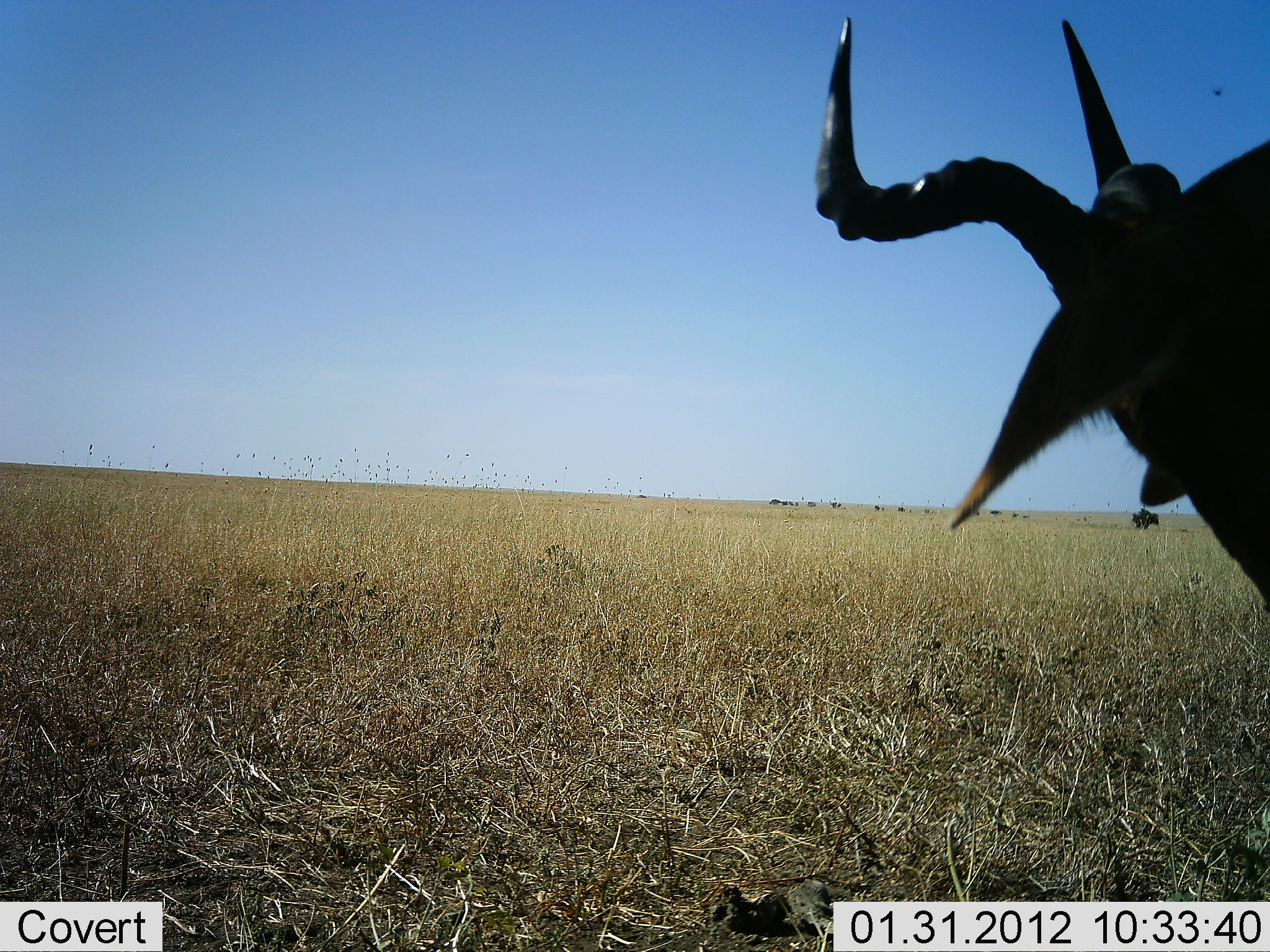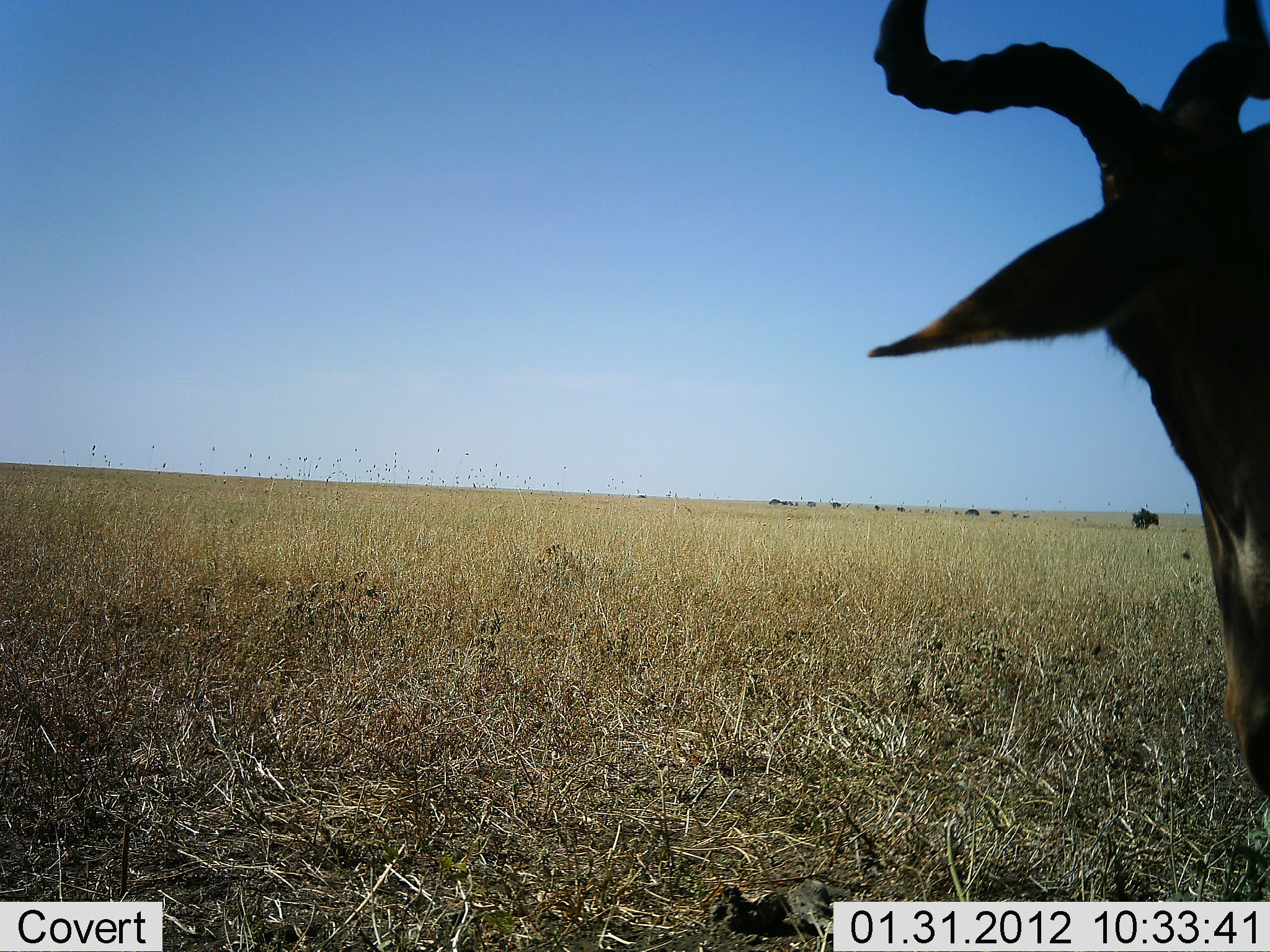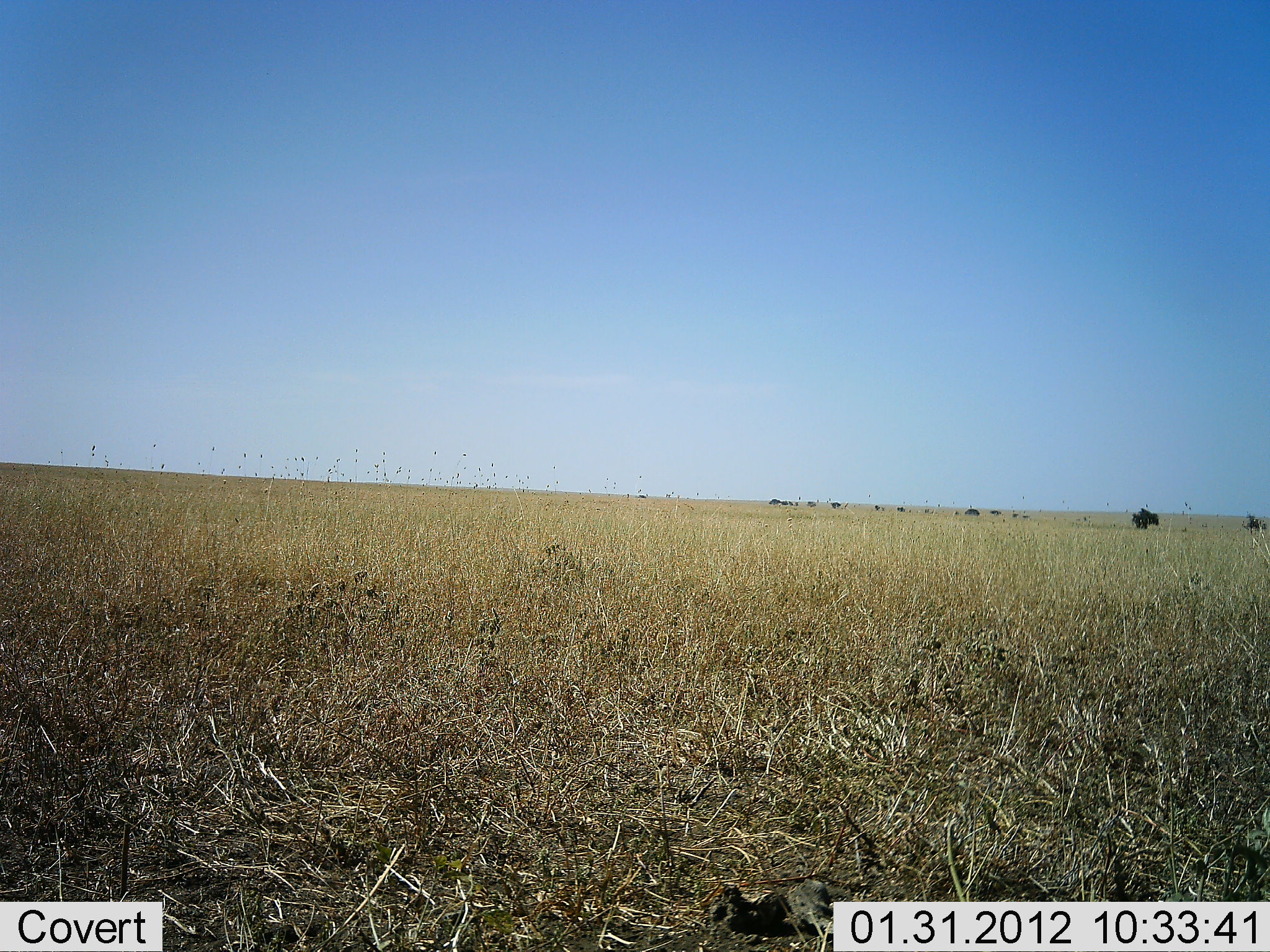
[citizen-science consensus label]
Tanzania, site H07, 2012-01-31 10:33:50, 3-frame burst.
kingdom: Animalia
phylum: Chordata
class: Mammalia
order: Artiodactyla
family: Bovidae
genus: Alcelaphus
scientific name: Alcelaphus buselaphus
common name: hartebeest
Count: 1.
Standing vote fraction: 64%.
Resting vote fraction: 29%.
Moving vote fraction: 11%.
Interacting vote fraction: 4%.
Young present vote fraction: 0%.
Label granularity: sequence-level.